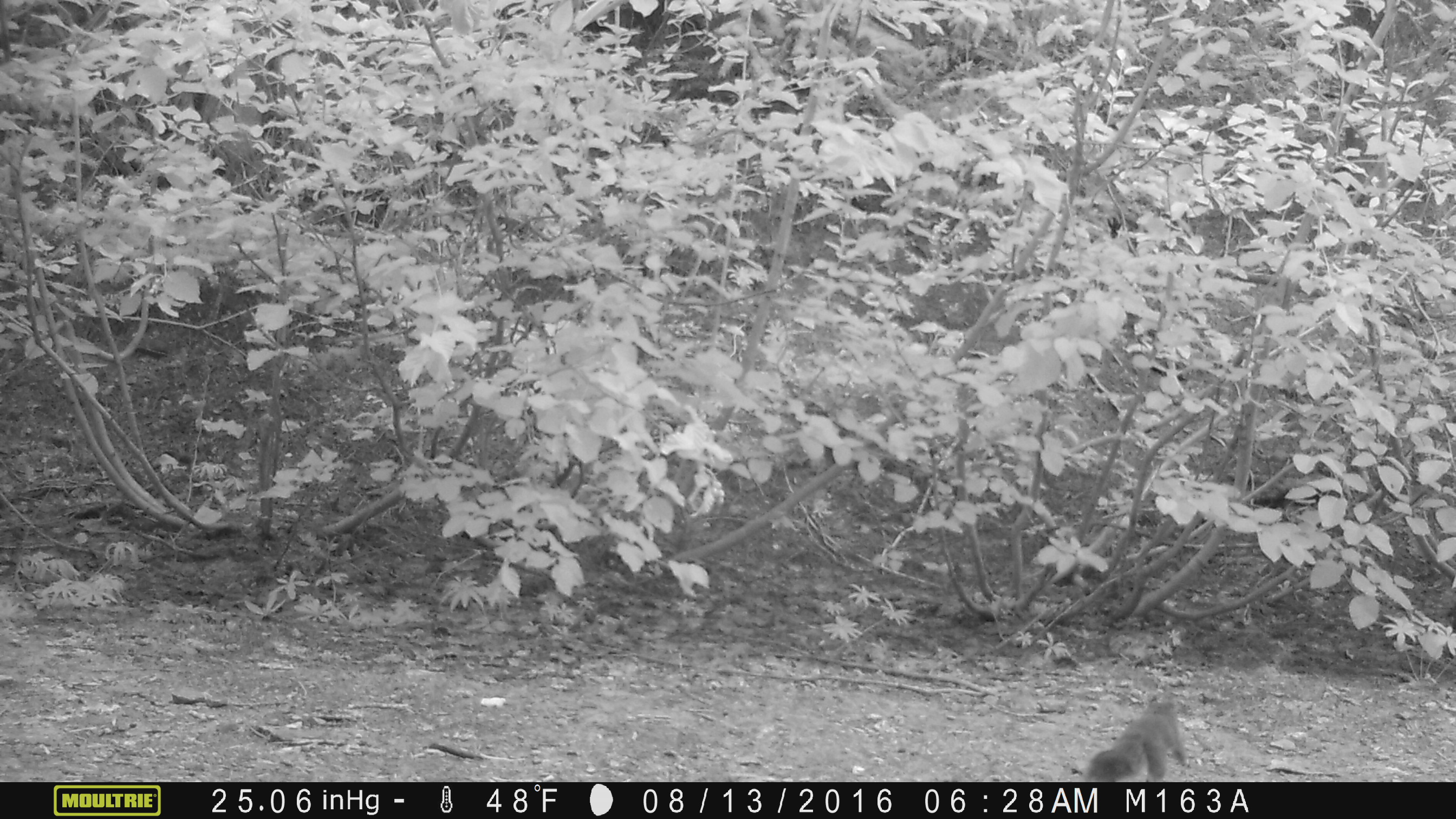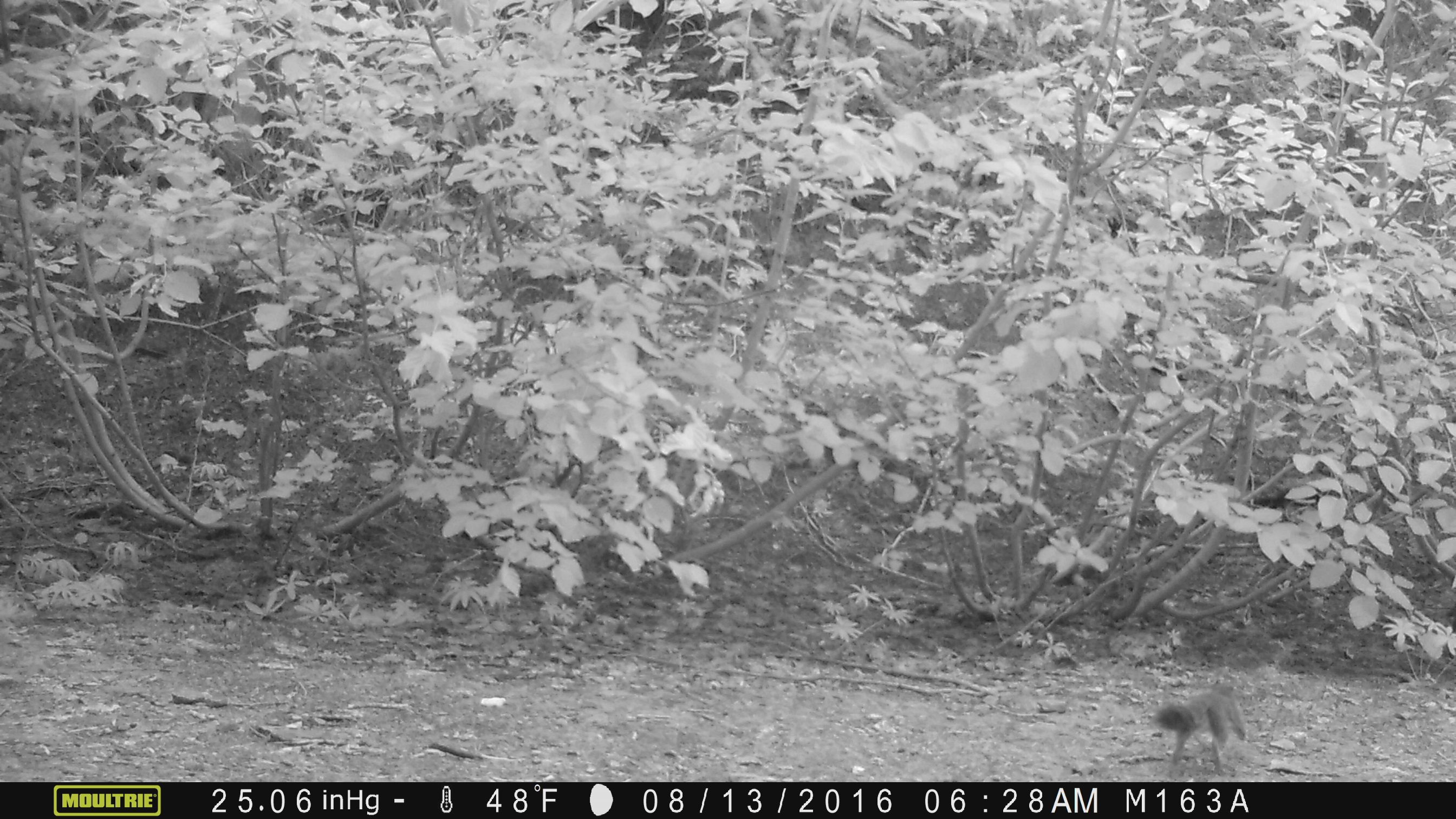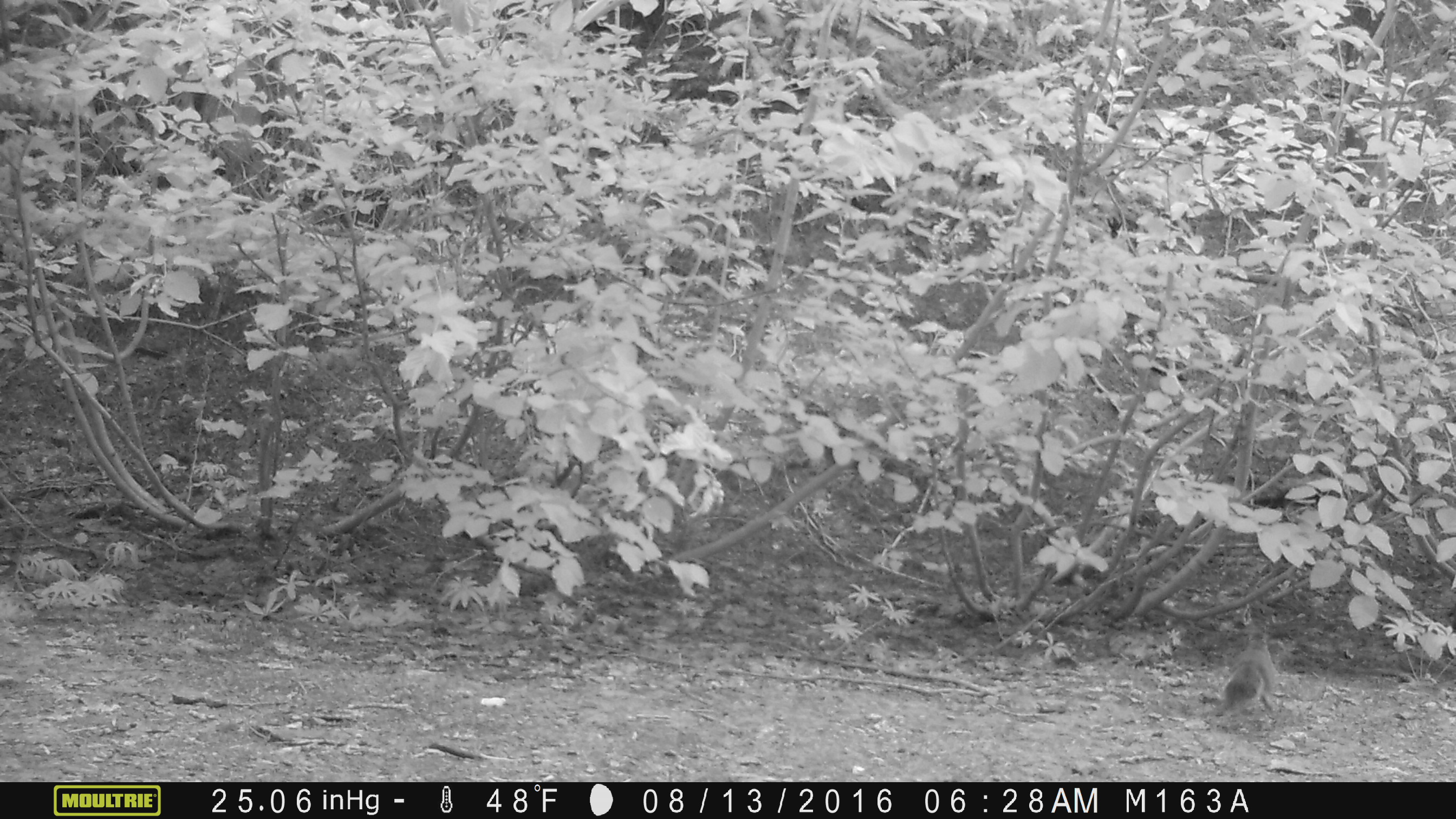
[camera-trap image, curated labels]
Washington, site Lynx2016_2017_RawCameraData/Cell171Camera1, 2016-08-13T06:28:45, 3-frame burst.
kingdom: Animalia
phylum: Chordata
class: Mammalia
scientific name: Mammalia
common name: small mammal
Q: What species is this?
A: Small mammal (Mammalia).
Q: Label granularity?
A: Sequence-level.